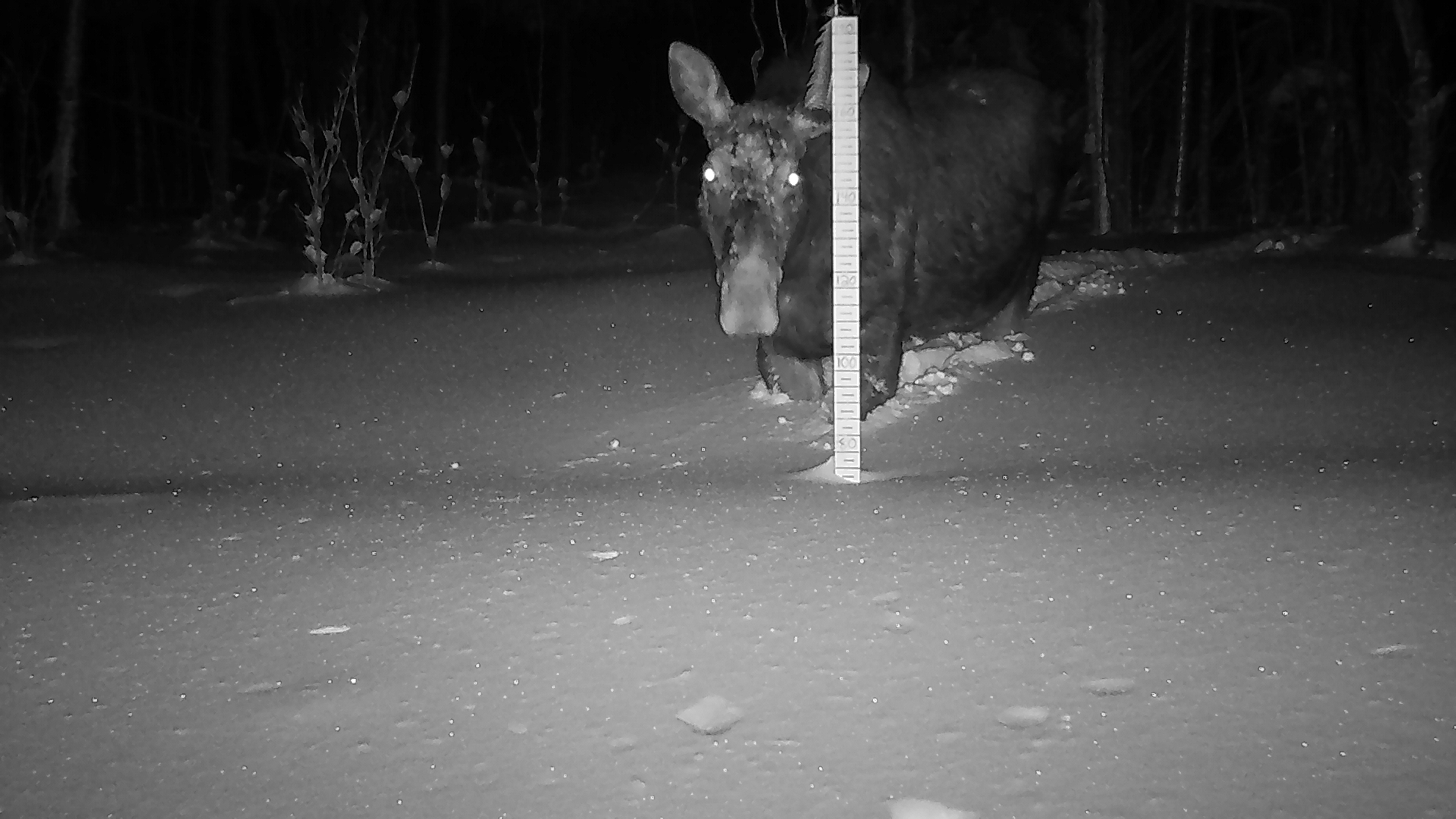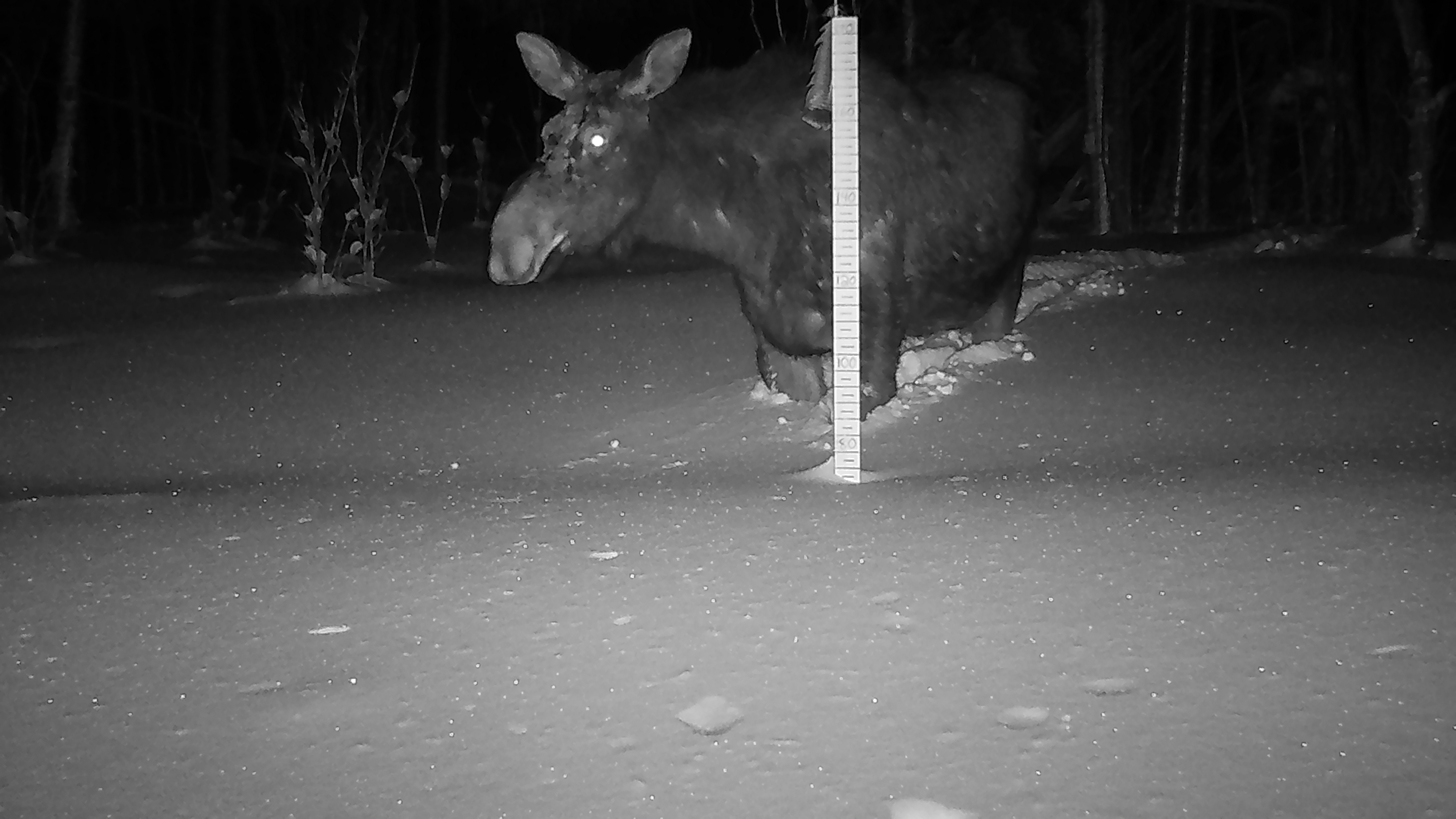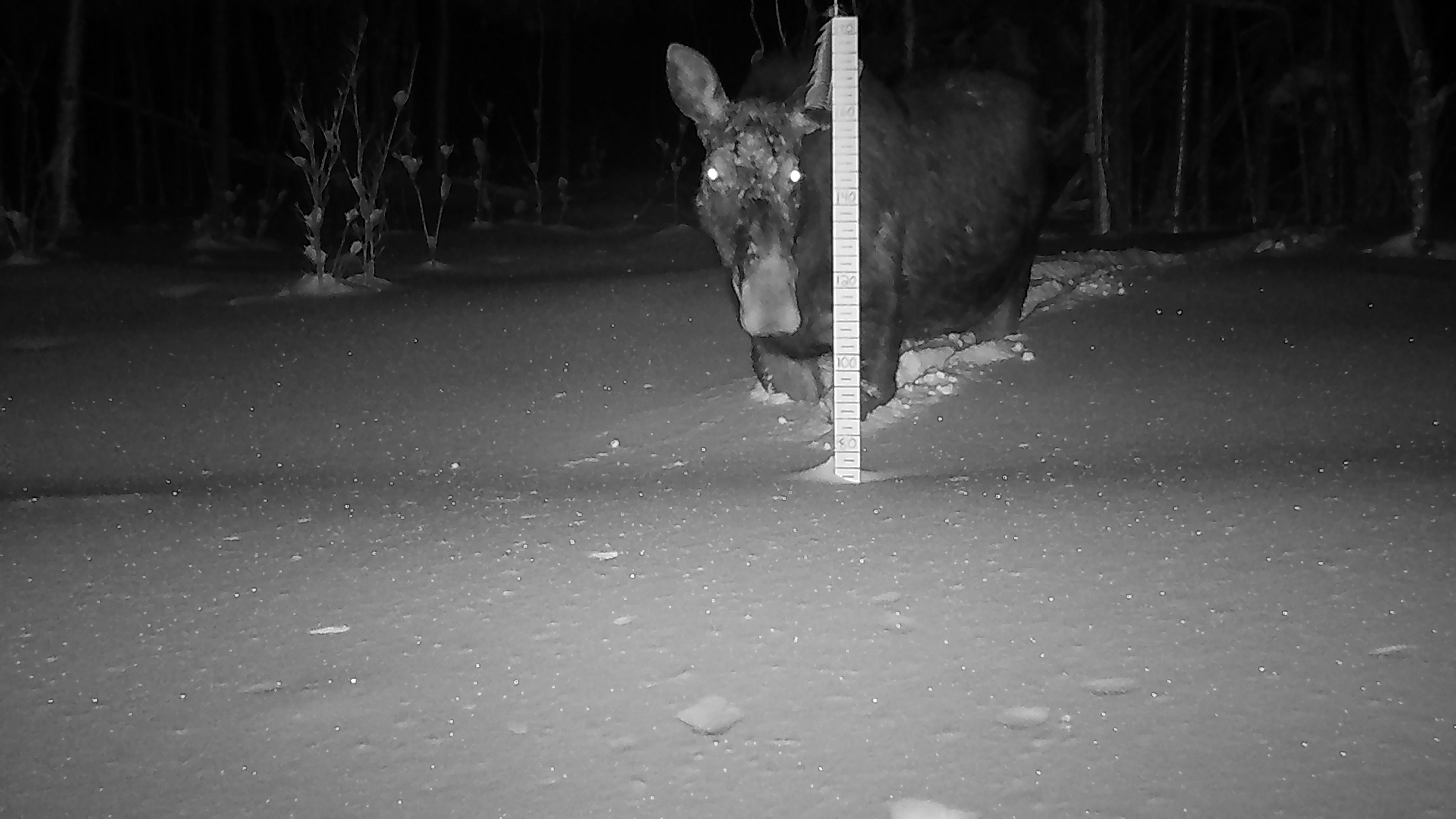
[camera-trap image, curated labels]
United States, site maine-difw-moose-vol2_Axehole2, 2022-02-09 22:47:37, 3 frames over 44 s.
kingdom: Animalia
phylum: Chordata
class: Mammalia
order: Artiodactyla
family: Cervidae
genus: Alces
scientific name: Alces alces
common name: moose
Moose (Alces alces).